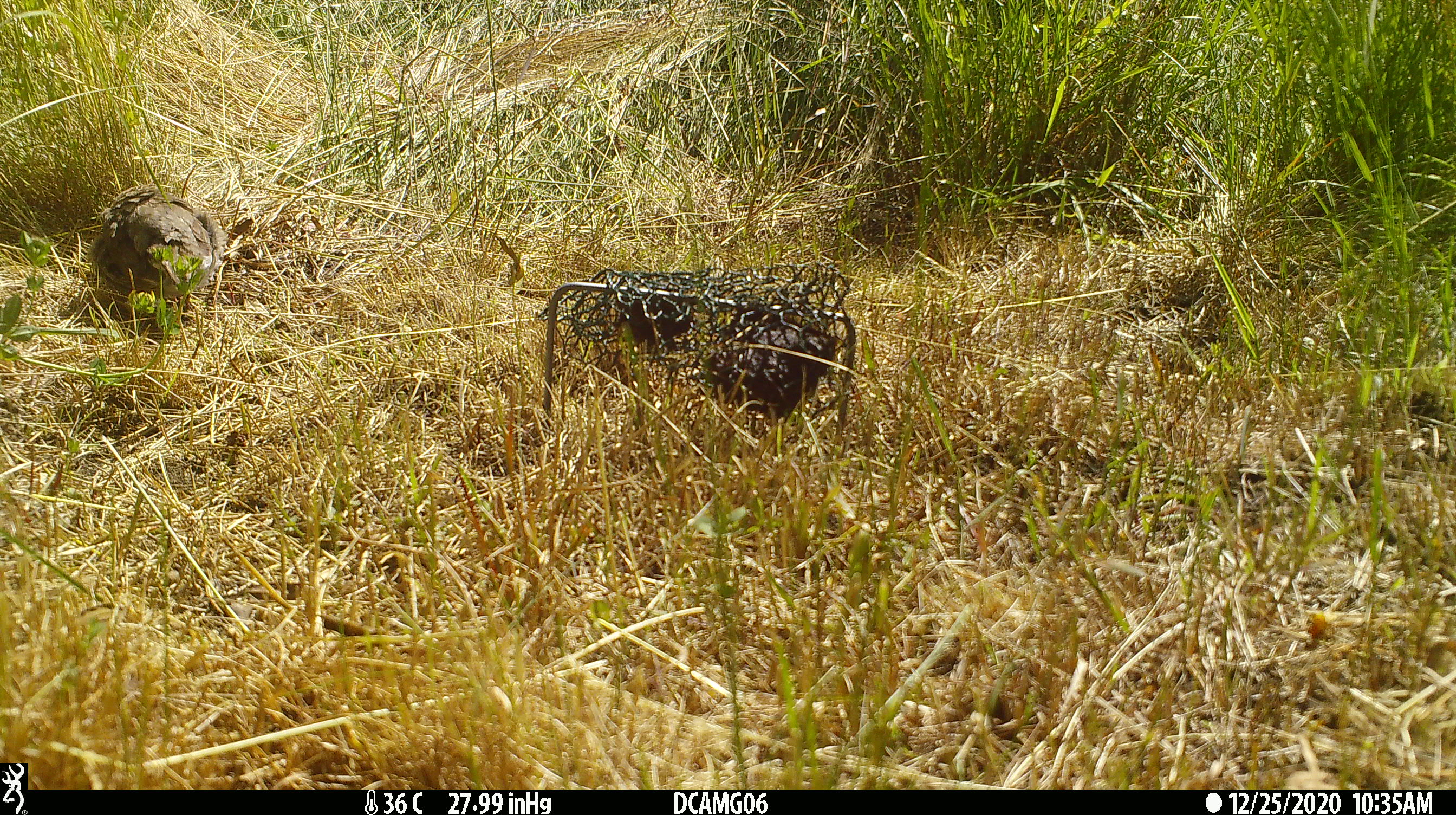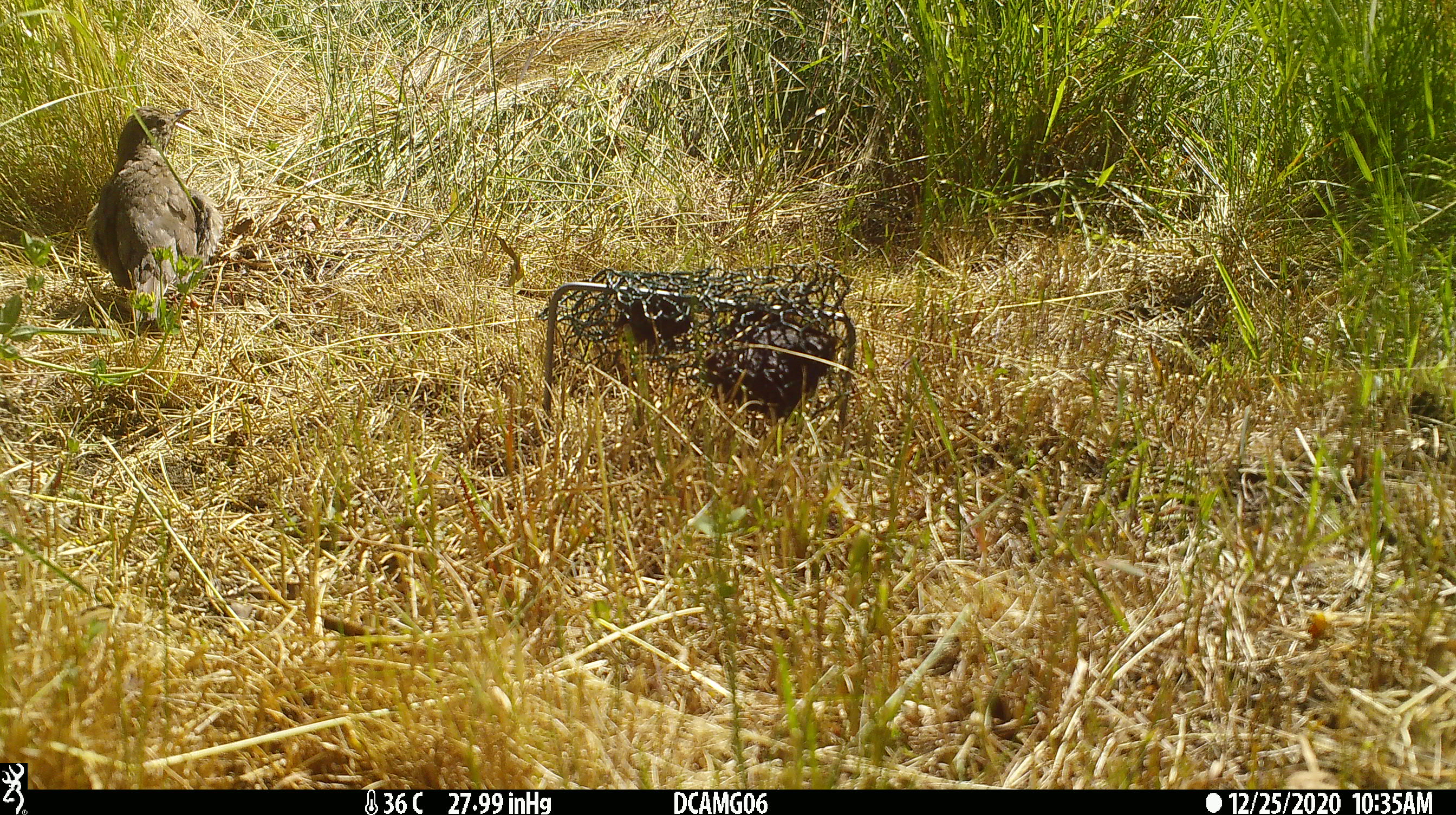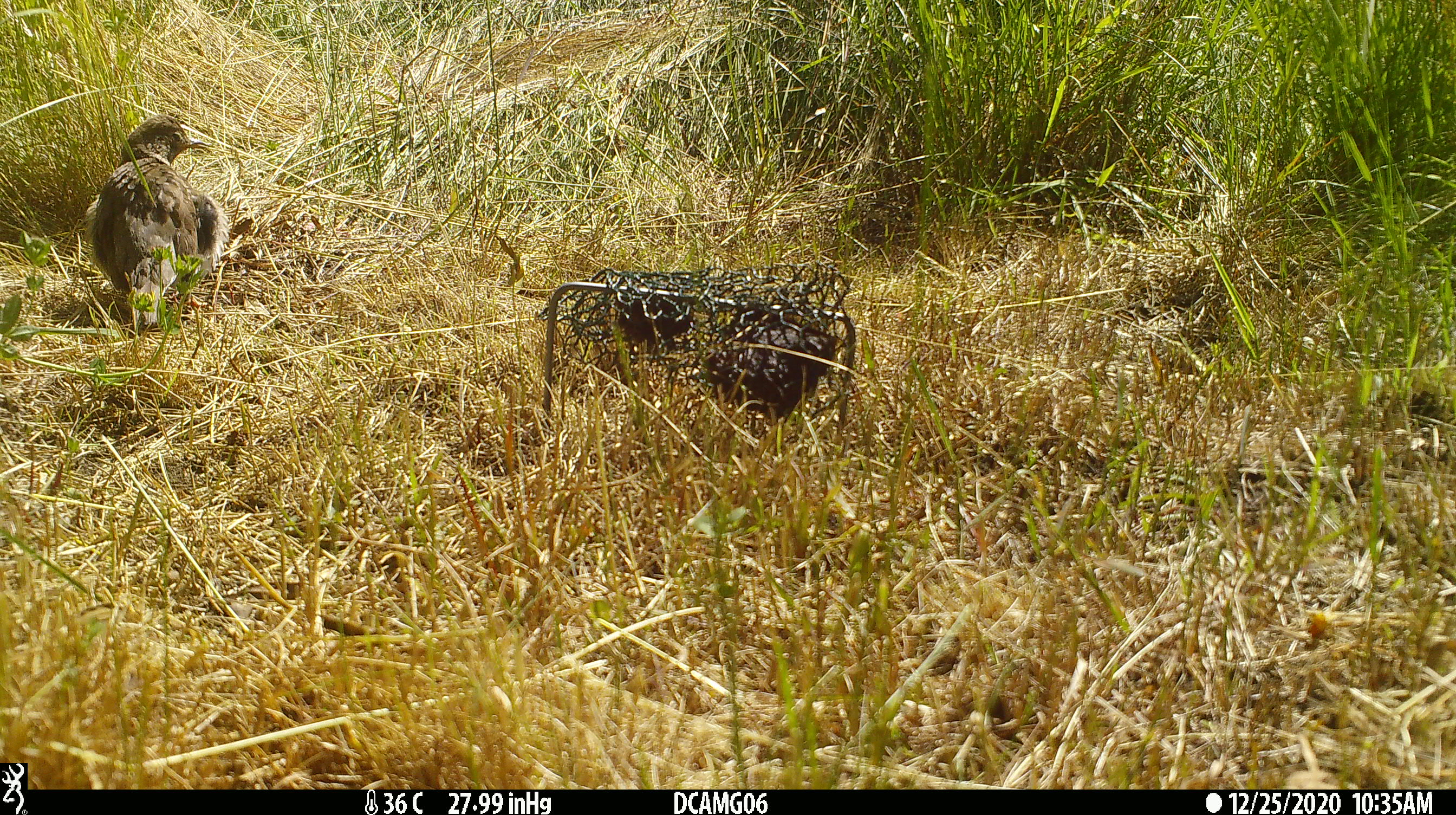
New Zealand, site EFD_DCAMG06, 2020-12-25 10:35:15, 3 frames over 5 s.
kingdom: Animalia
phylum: Chordata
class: Aves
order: Passeriformes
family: Turdidae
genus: Turdus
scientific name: Turdus philomelos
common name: song thrush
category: thrush